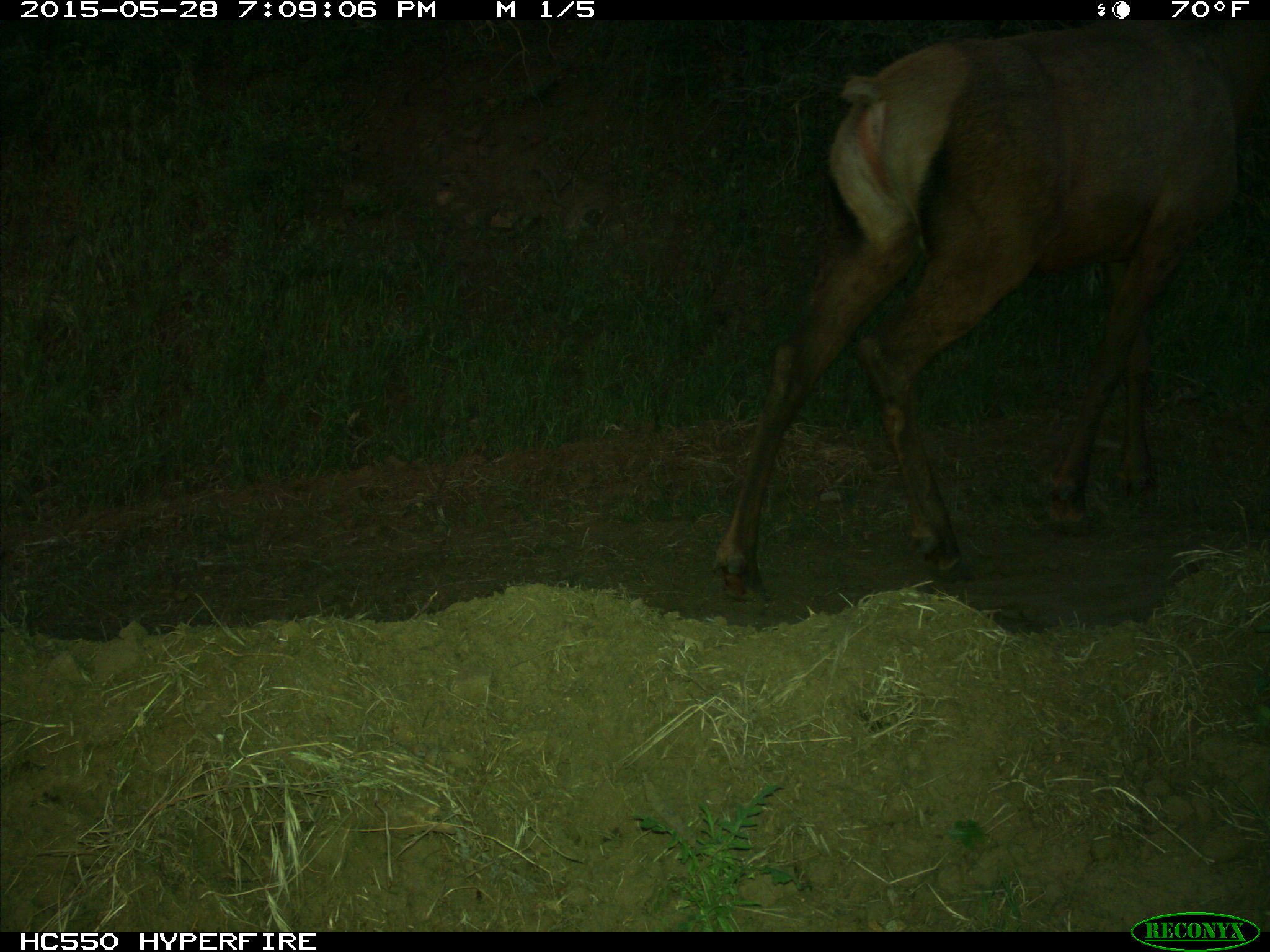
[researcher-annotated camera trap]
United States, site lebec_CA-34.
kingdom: Animalia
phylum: Chordata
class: Mammalia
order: Artiodactyla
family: Cervidae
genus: Cervus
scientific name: Cervus canadensis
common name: elk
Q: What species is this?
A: Cervus canadensis (elk).